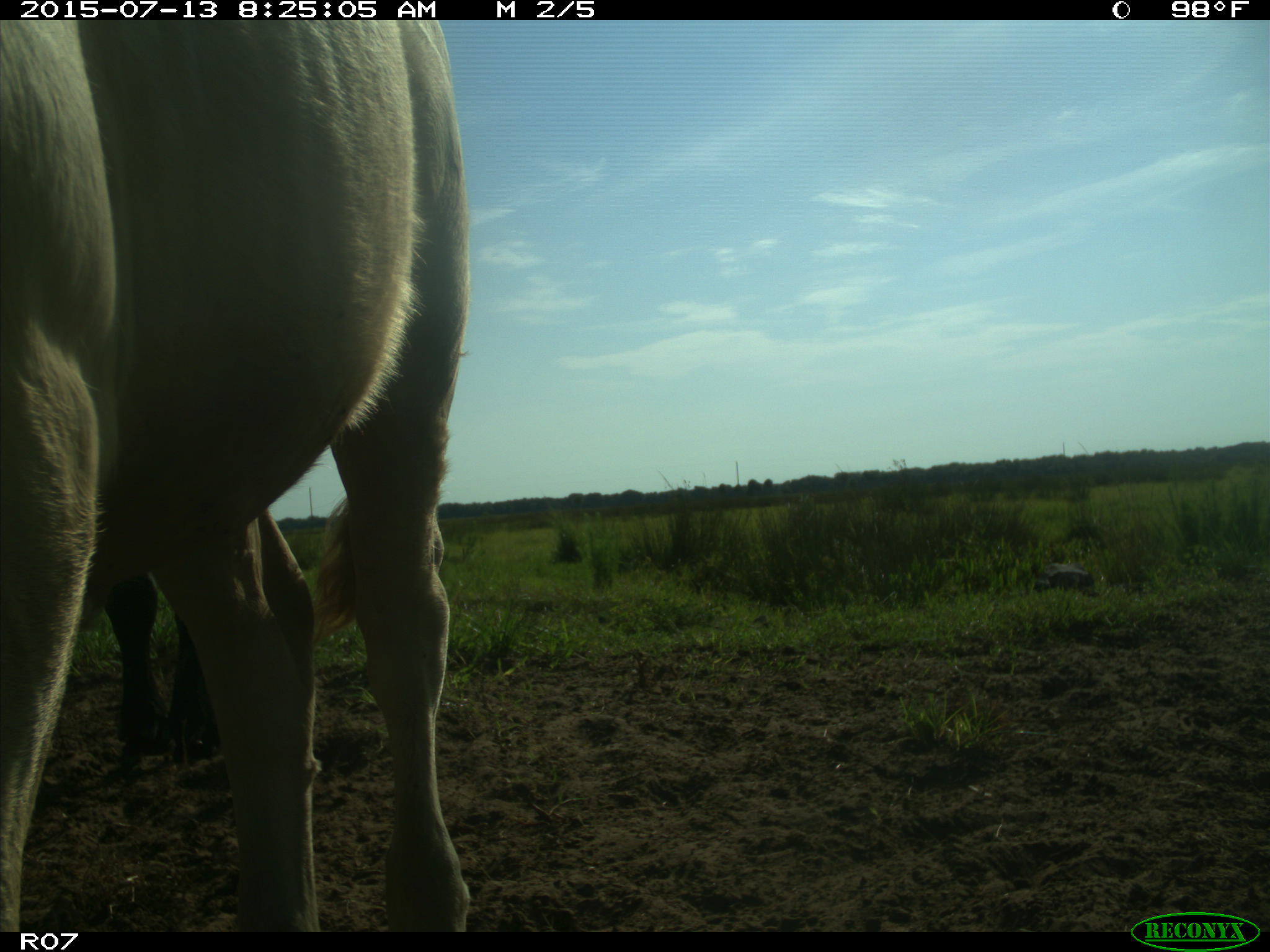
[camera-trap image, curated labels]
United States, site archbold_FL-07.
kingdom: Animalia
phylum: Chordata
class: Mammalia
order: Artiodactyla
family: Bovidae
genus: Bos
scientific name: Bos taurus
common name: domestic cow